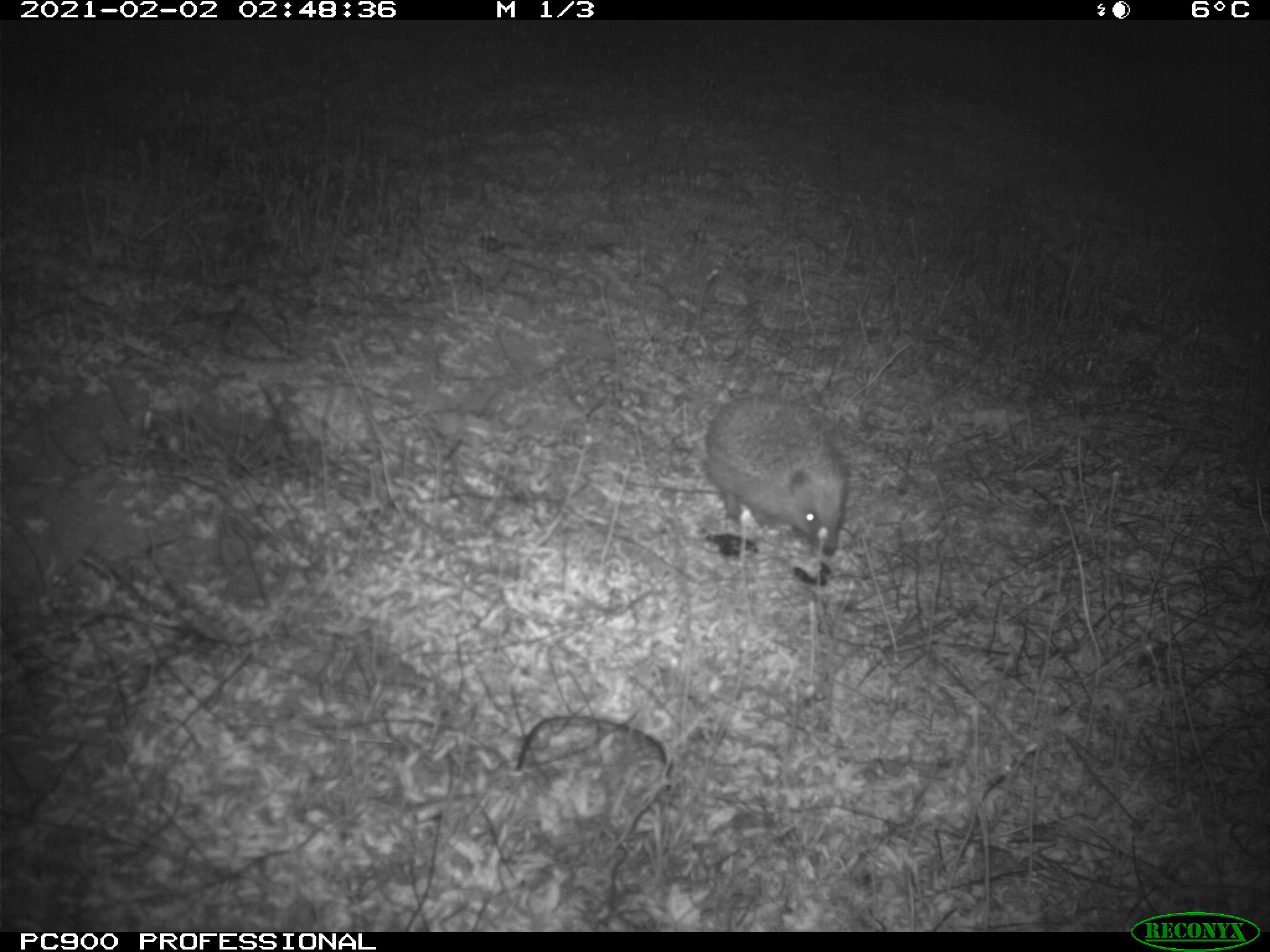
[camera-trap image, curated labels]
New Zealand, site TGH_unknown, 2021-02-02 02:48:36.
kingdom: Animalia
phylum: Chordata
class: Mammalia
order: Eulipotyphla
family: Erinaceidae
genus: Erinaceus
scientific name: Erinaceus europaeus europaeus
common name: european hedgehog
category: hedgehog